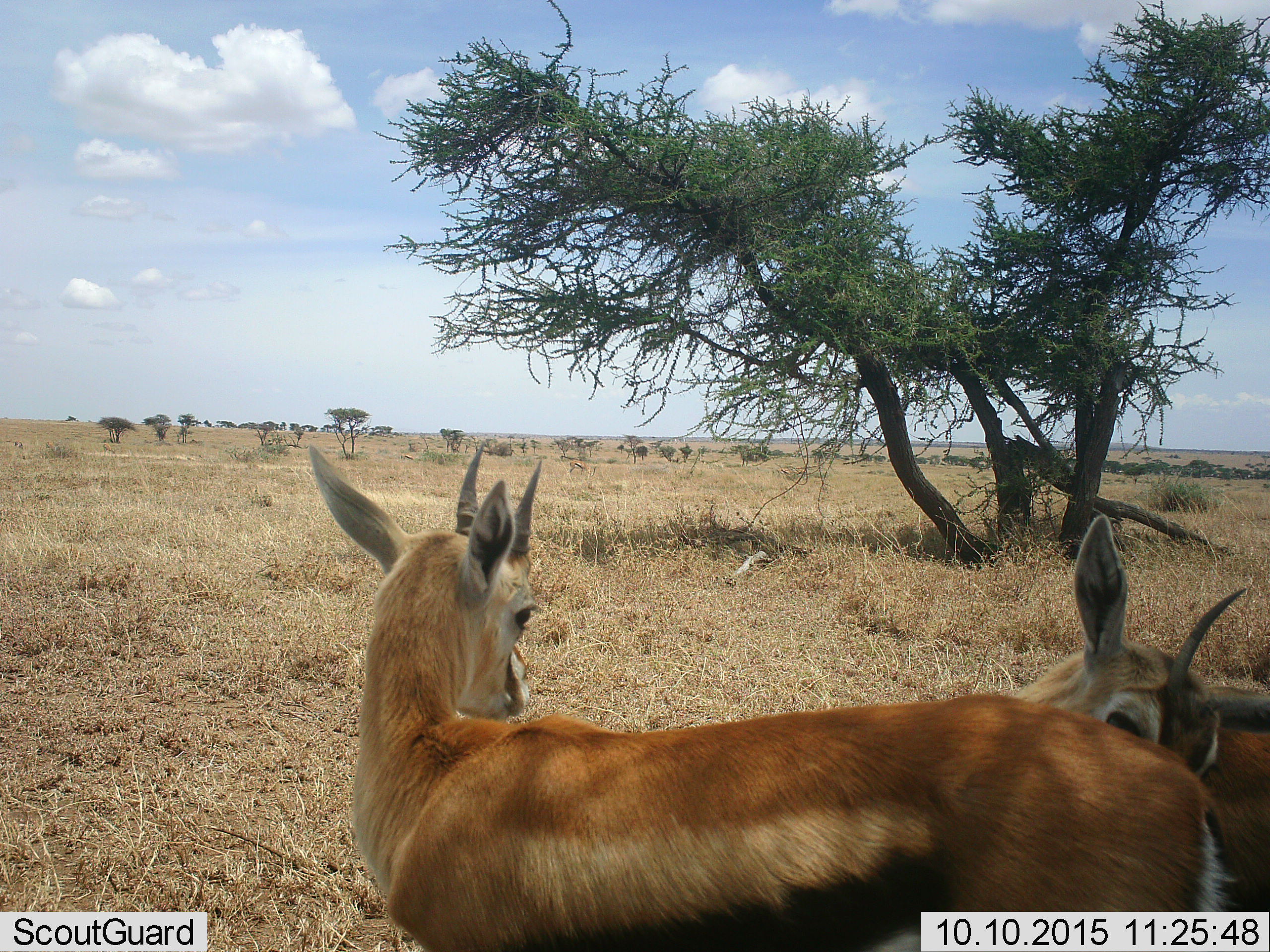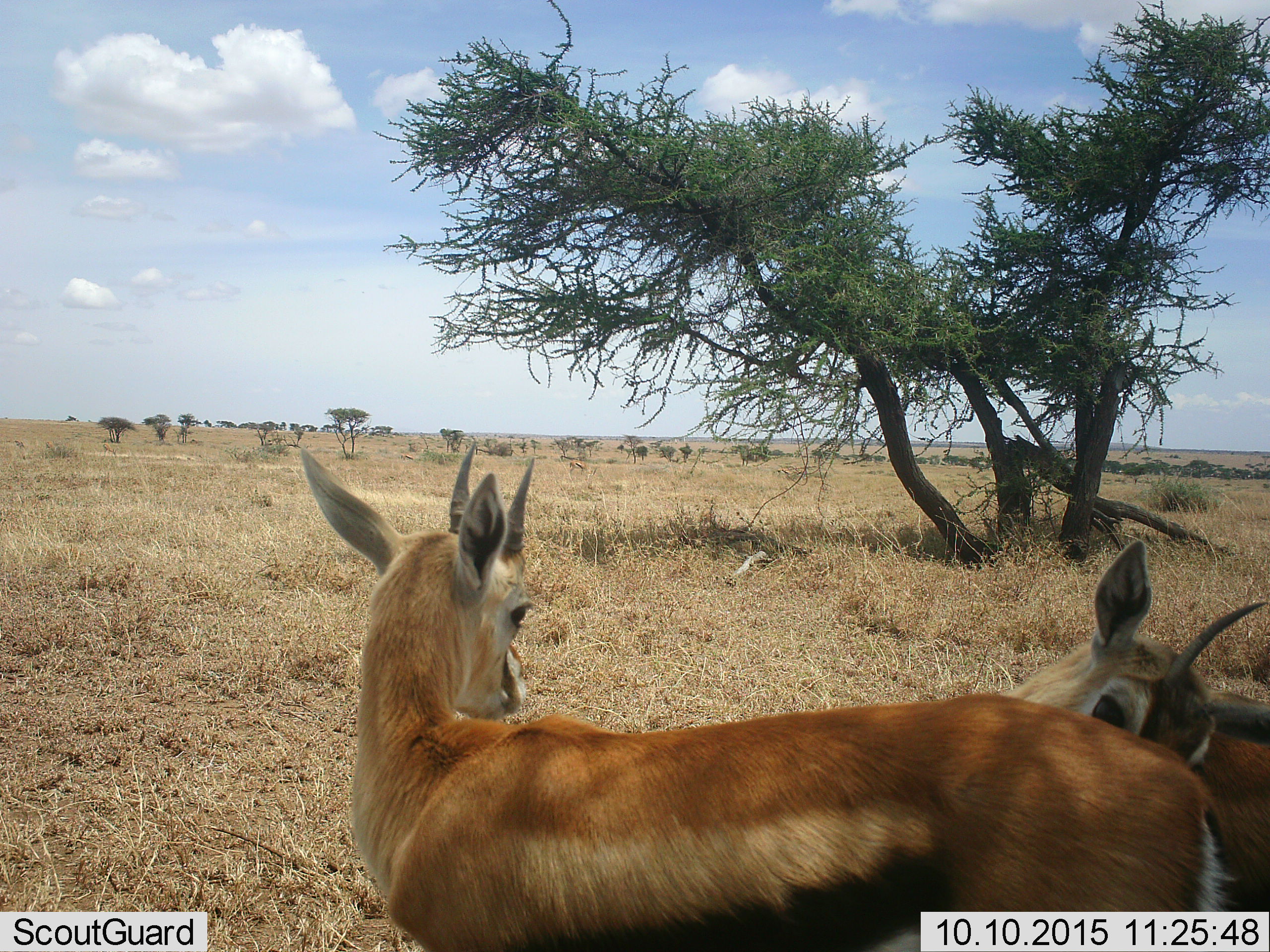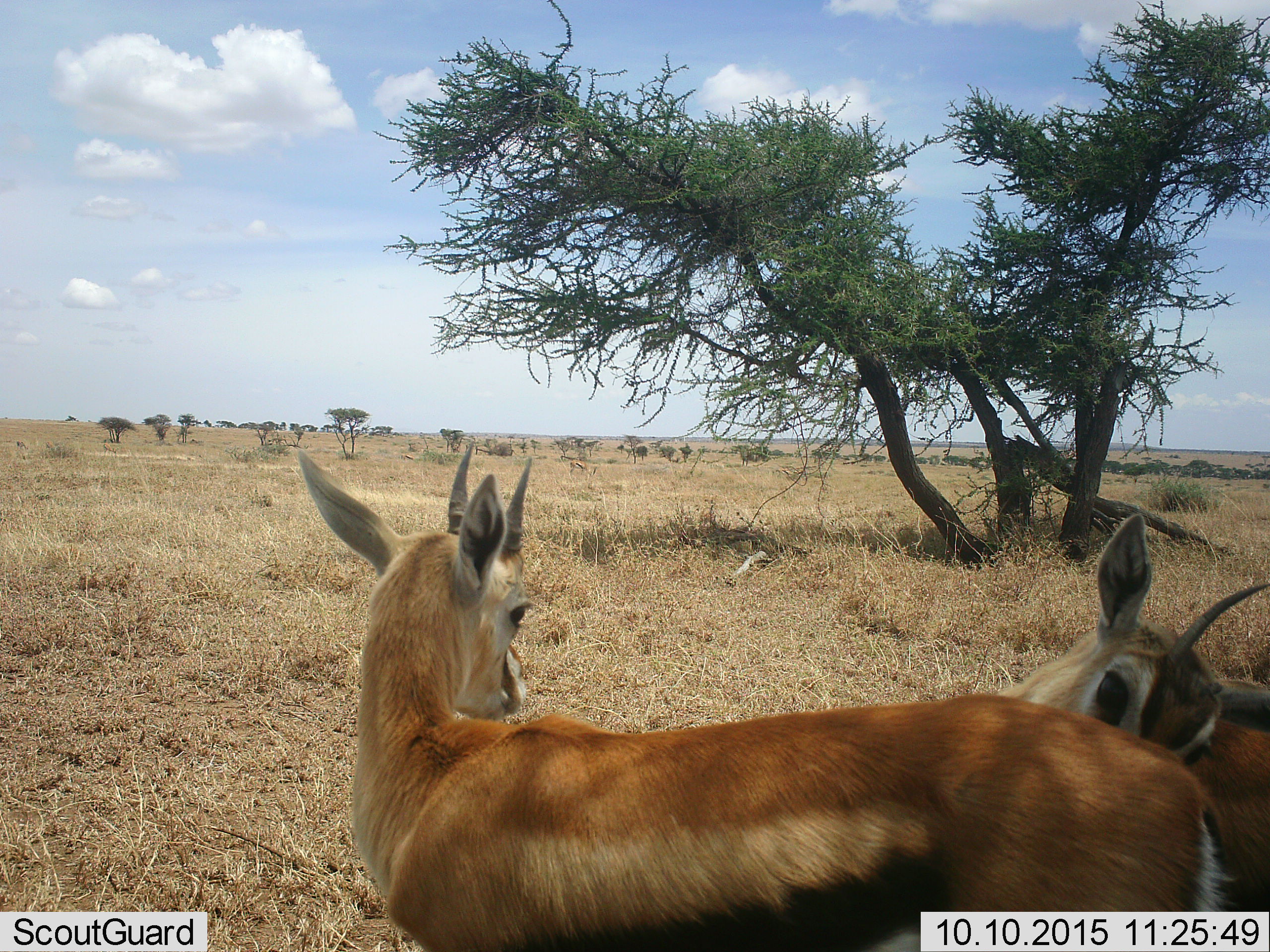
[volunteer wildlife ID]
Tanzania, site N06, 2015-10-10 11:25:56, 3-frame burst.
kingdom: Animalia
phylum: Chordata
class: Mammalia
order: Artiodactyla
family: Bovidae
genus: Eudorcas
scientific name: Eudorcas thomsonii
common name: thomson's gazelle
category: gazellethomsons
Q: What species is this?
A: Gazellethomsons (thomson's gazelle) (Eudorcas thomsonii).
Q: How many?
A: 3.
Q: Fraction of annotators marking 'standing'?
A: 44%.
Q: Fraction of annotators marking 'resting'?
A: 11%.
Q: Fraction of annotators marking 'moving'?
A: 0%.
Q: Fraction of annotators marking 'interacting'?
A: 67%.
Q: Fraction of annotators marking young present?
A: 22%.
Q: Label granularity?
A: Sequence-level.